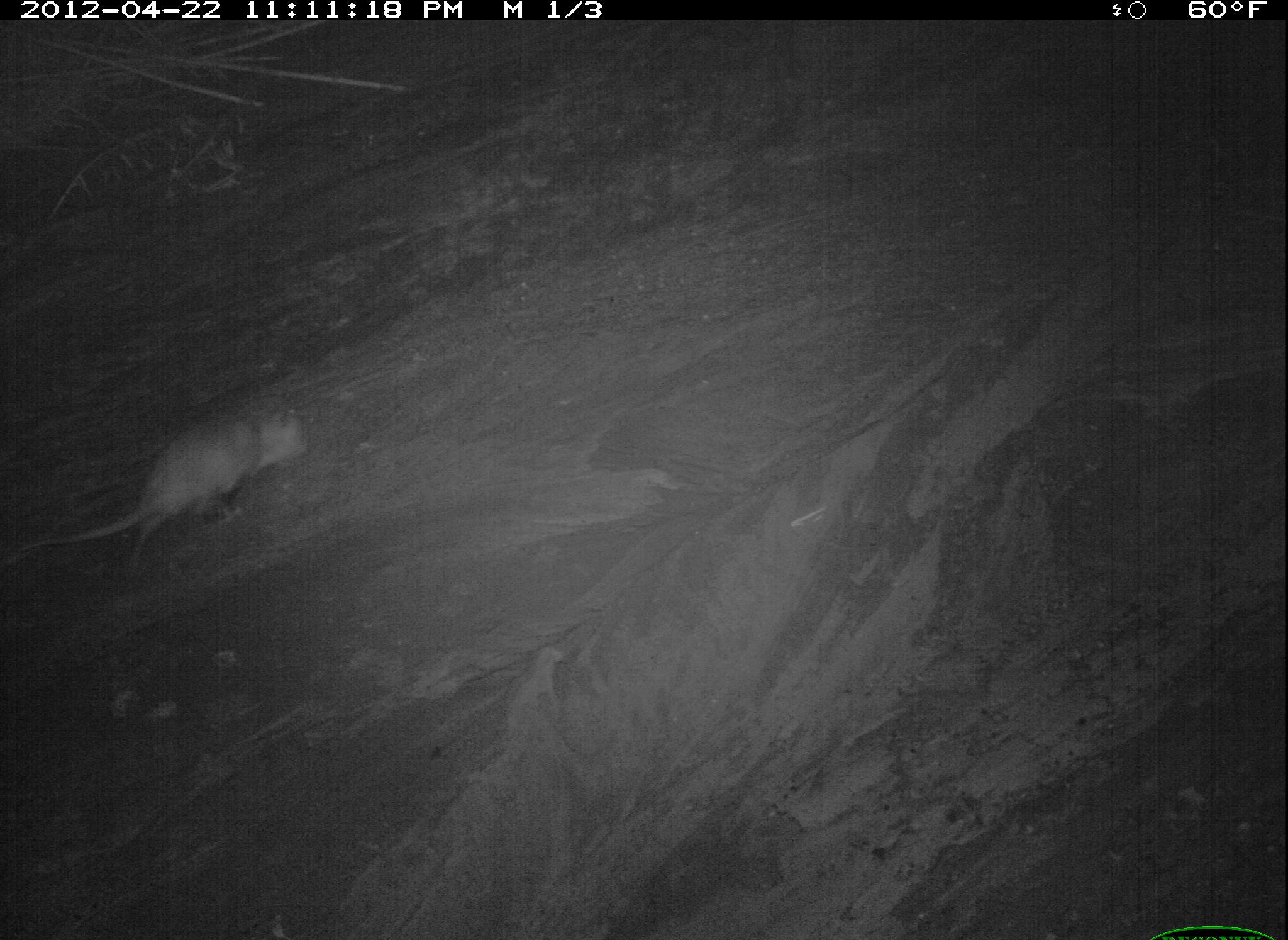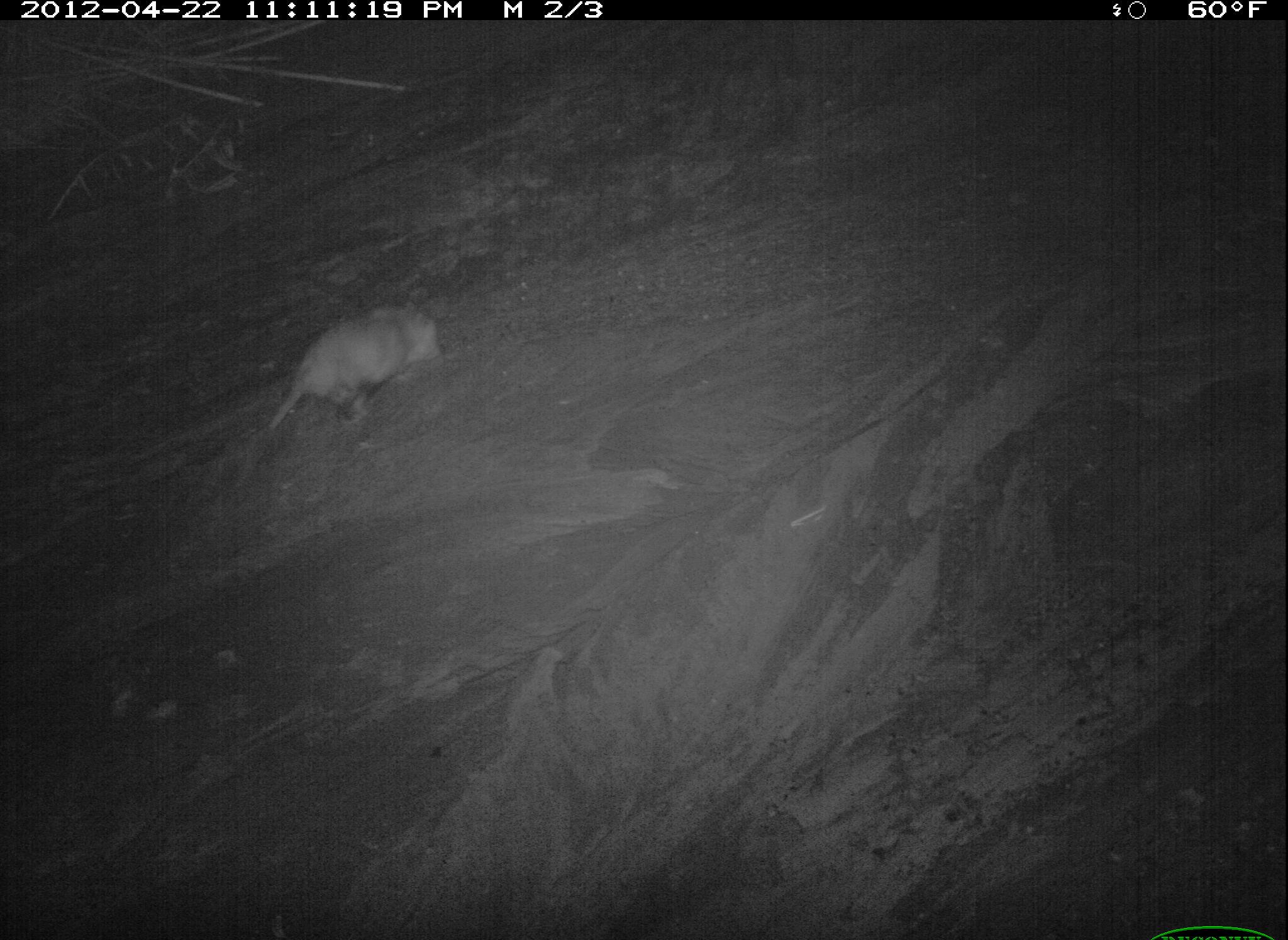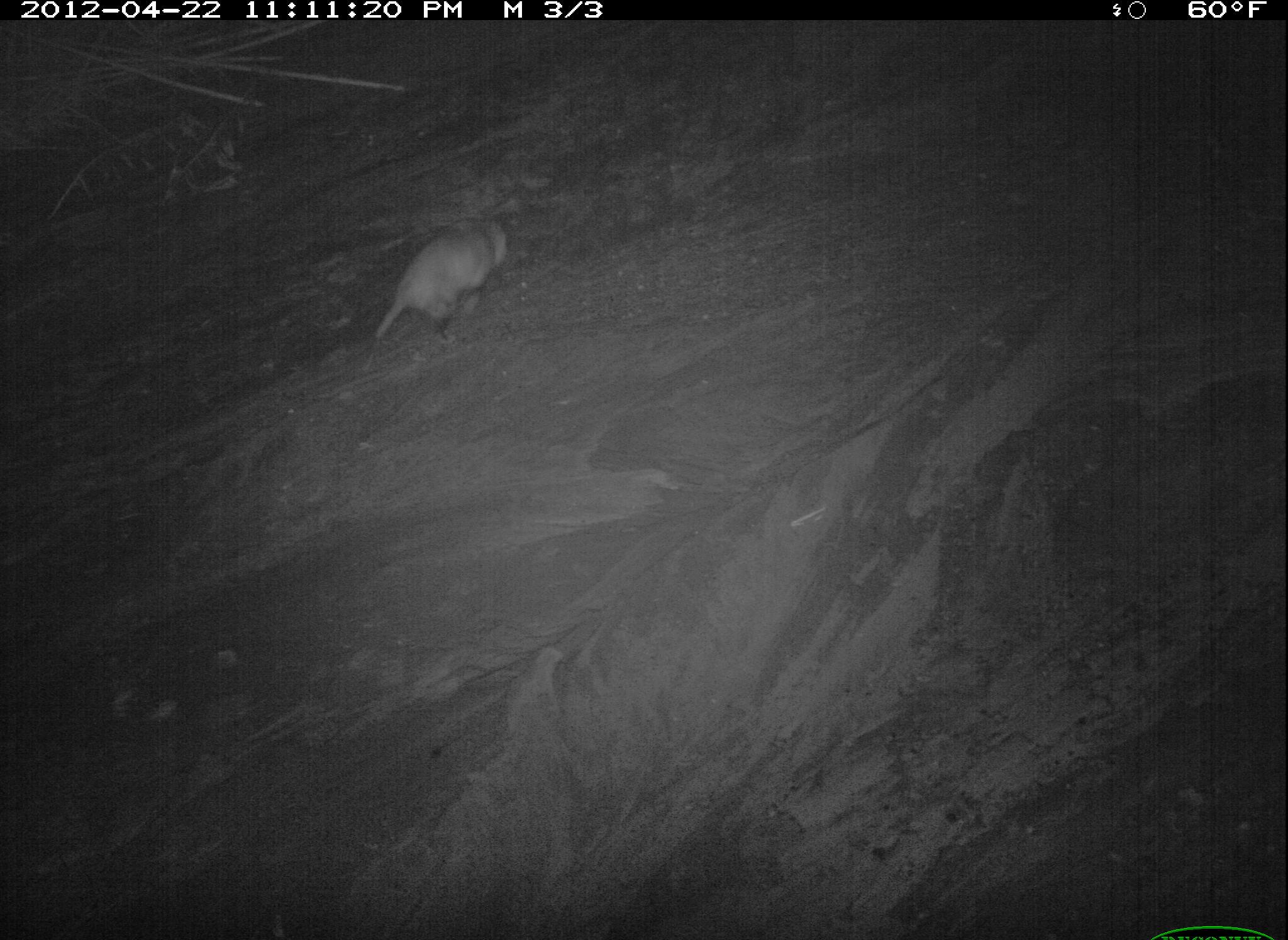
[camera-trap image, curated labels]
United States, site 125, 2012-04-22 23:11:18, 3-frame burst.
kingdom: Animalia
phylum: Chordata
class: Mammalia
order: Didelphimorphia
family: Didelphidae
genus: Didelphis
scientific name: Didelphis virginiana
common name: virginia opossum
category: opossum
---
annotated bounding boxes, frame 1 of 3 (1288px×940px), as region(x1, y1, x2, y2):
opossum: region(18, 397, 325, 573)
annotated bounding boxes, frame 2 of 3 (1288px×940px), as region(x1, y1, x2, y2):
opossum: region(258, 296, 446, 443)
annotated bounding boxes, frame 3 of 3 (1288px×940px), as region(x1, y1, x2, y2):
opossum: region(361, 215, 516, 372)